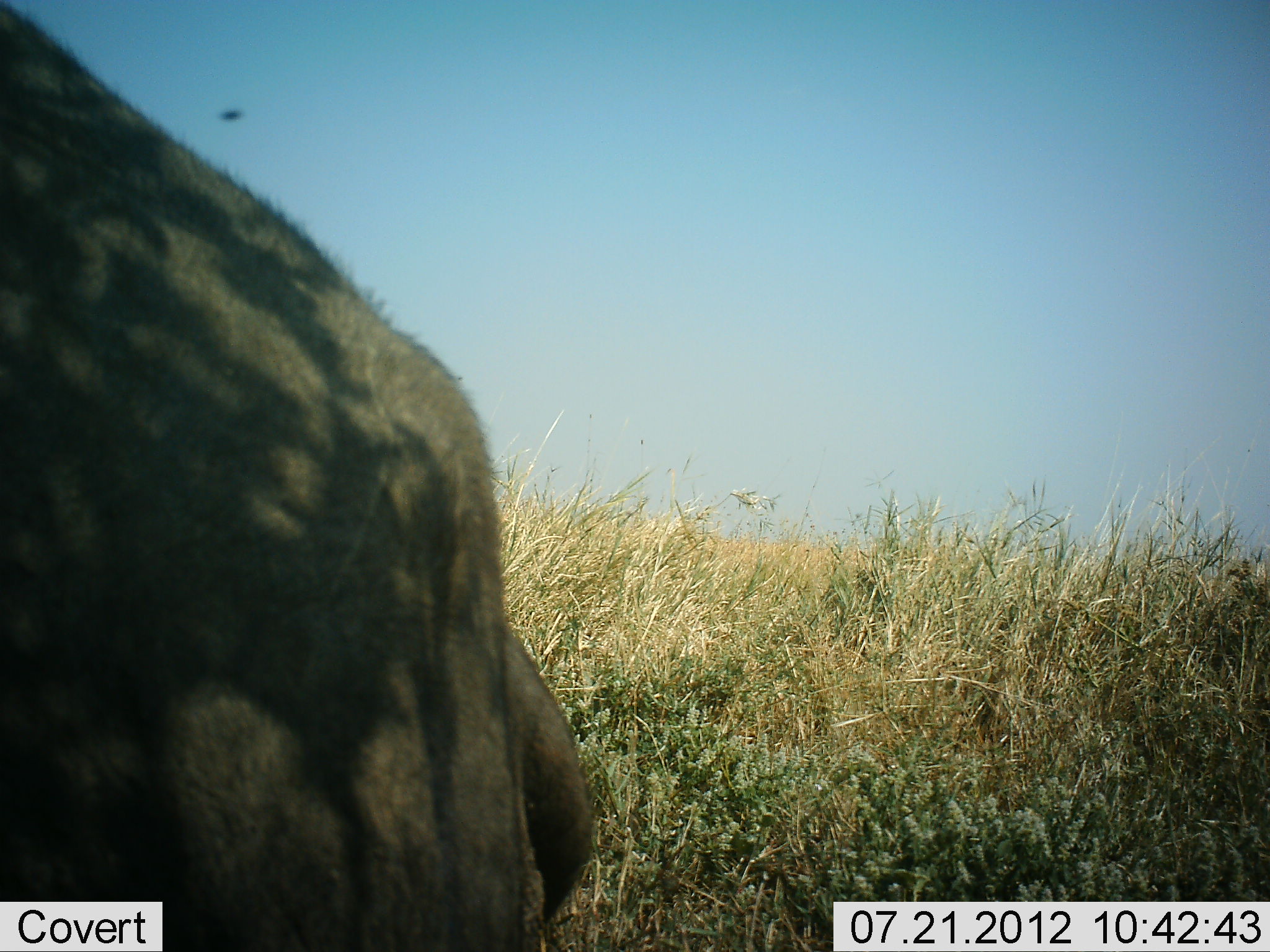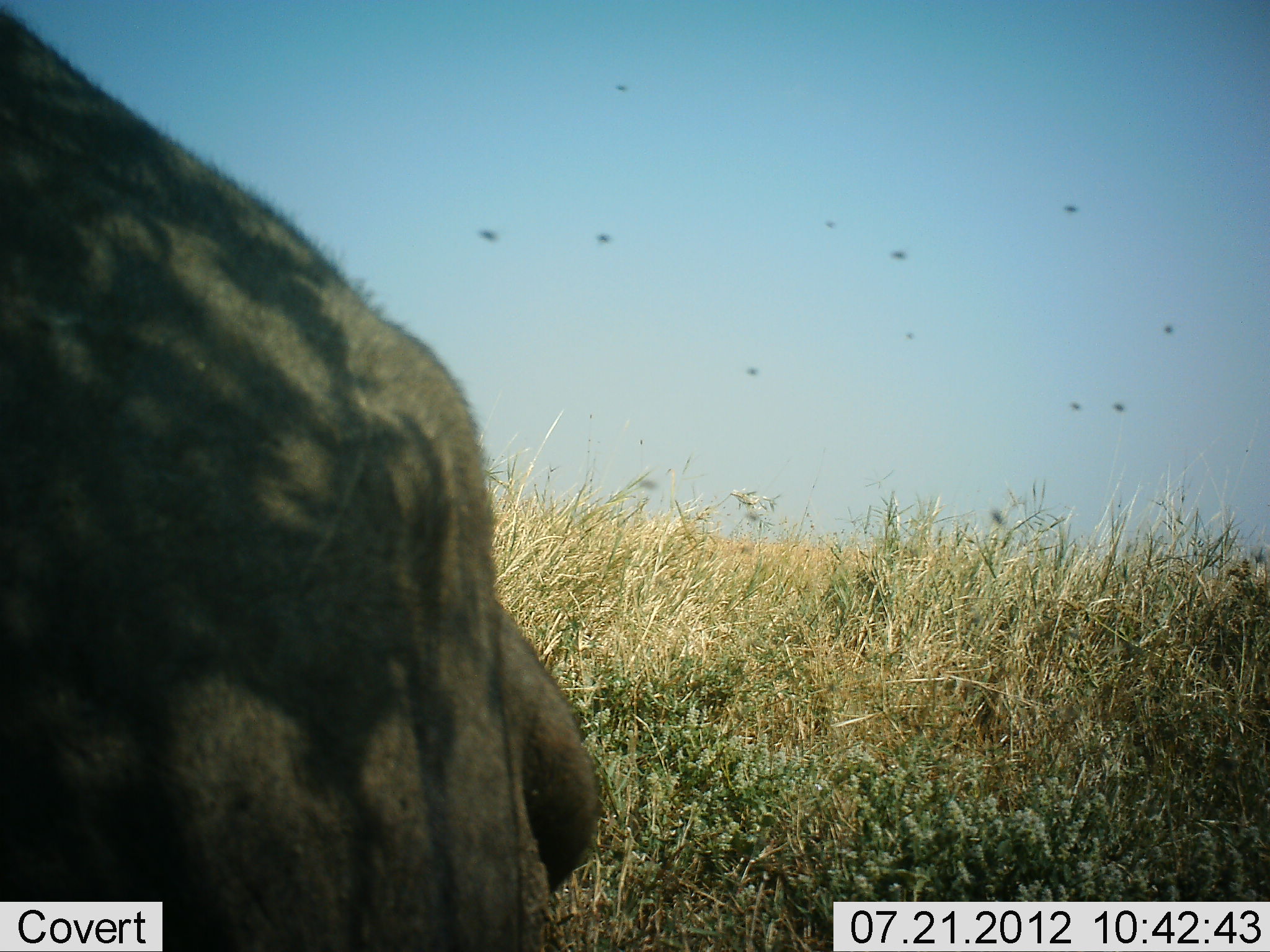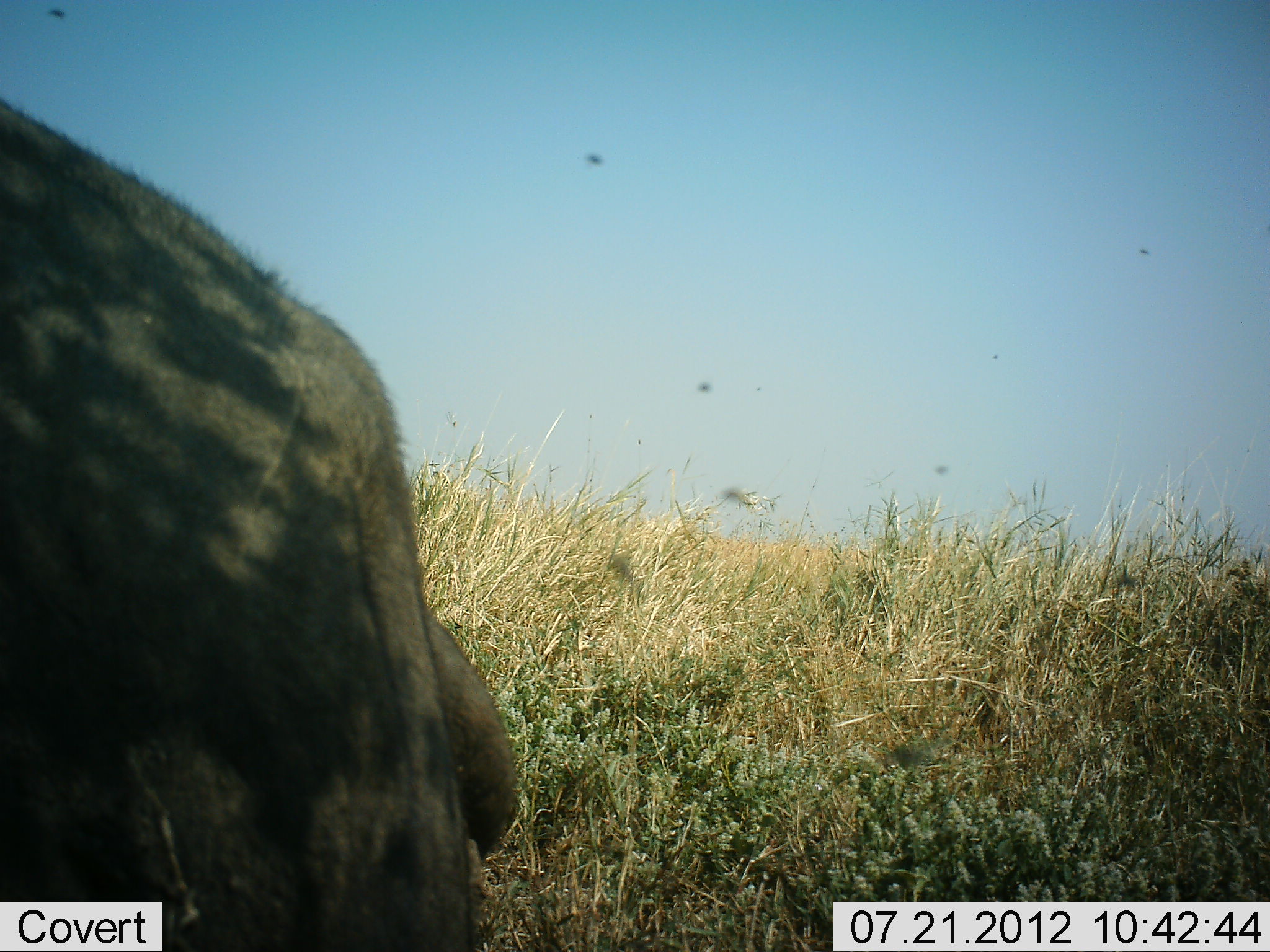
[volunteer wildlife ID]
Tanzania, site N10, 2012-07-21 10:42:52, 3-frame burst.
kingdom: Animalia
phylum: Chordata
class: Mammalia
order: Artiodactyla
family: Bovidae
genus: Syncerus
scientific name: Syncerus caffer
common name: cape buffalo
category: buffalo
Buffalo (cape buffalo) (Syncerus caffer), count 1. Behavior (volunteer vote fractions): standing 64%, resting 36%, moving 0%, interacting 0%. Young present (vote fraction): 0%. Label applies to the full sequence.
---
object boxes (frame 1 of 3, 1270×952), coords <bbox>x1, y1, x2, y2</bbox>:
animal: <bbox>0, 0, 588, 951</bbox>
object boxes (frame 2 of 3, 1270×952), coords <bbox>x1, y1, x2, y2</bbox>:
animal: <bbox>0, 1, 593, 952</bbox>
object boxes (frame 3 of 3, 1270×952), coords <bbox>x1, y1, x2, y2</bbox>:
animal: <bbox>0, 98, 594, 952</bbox>